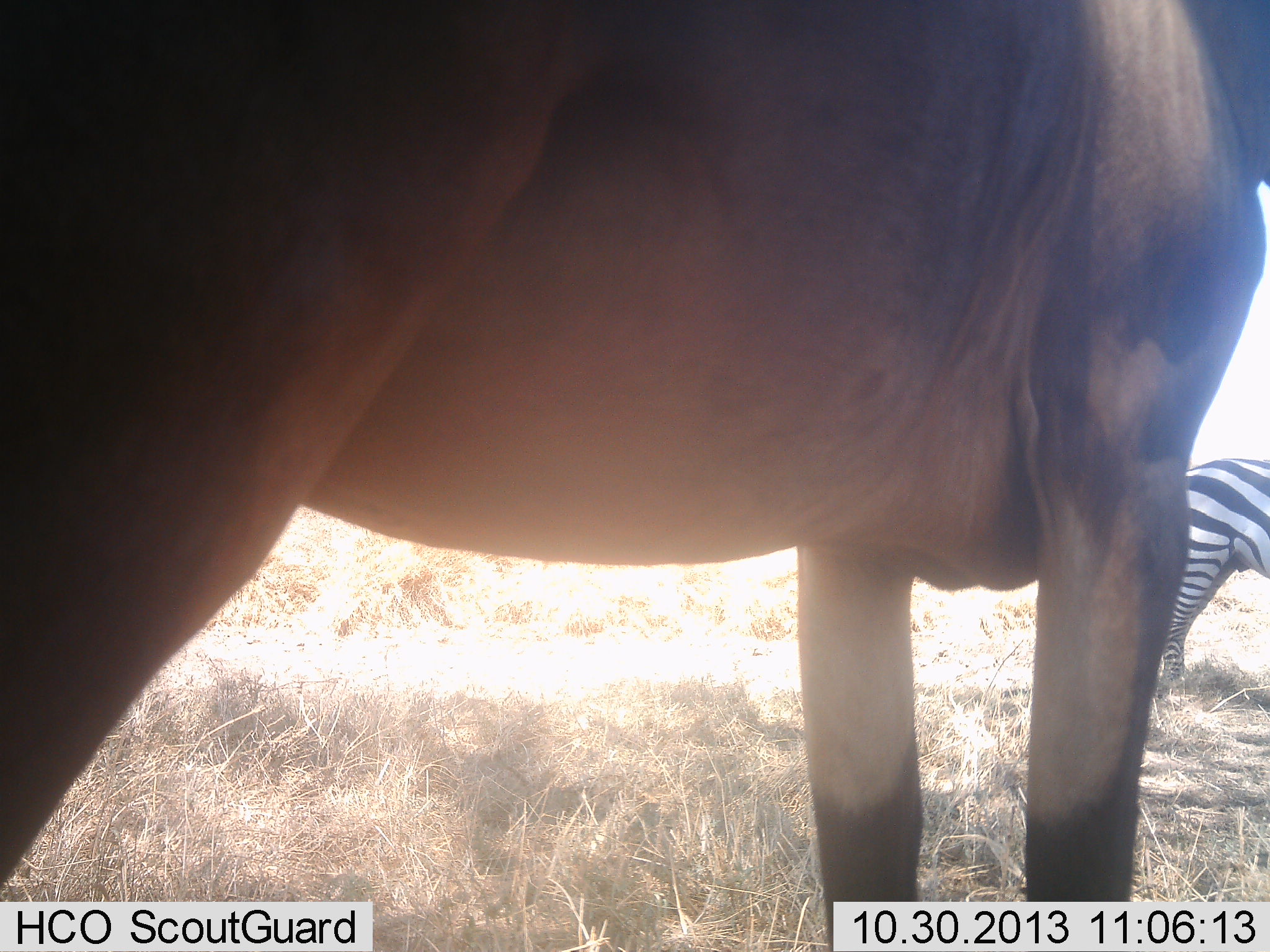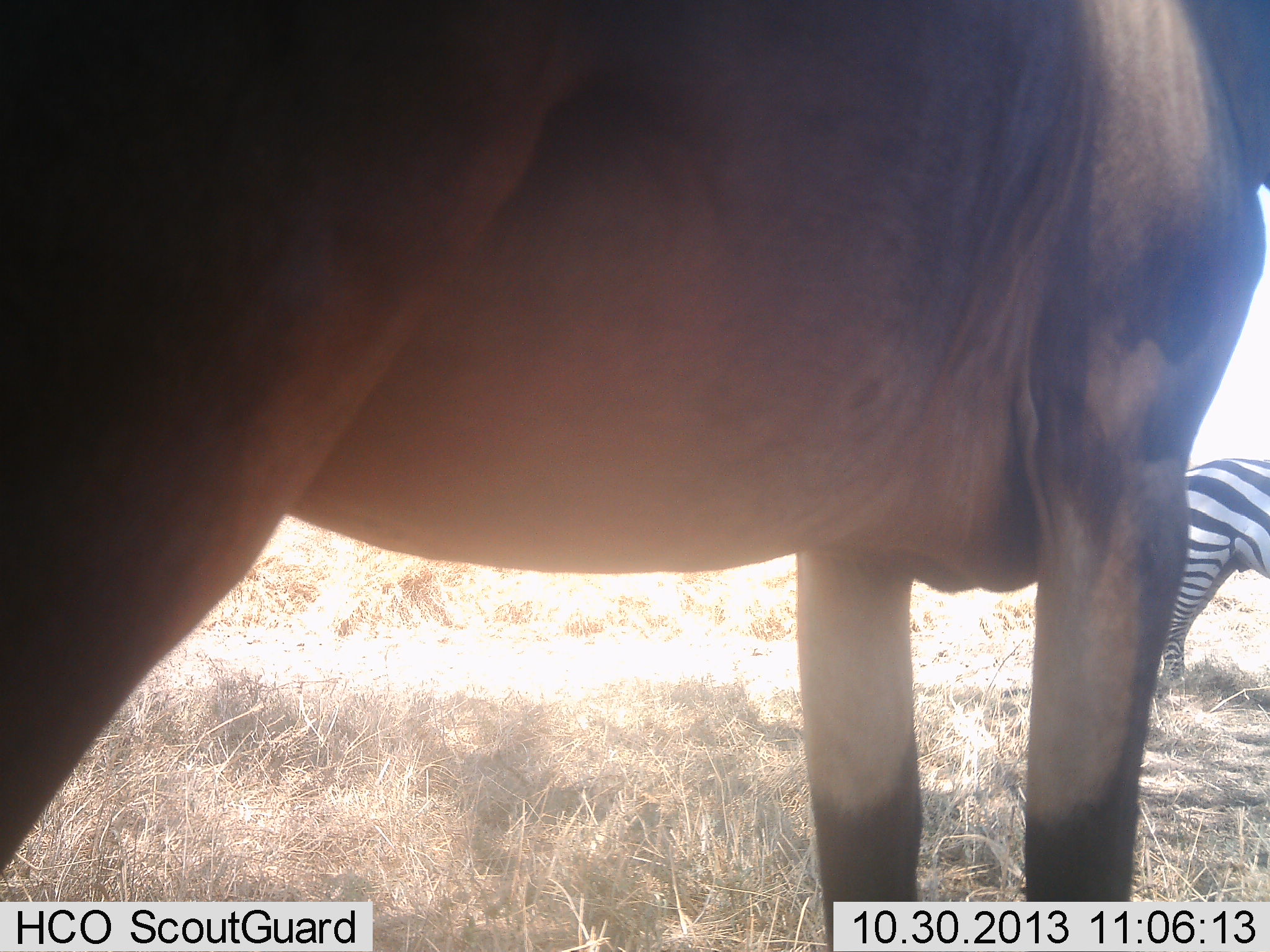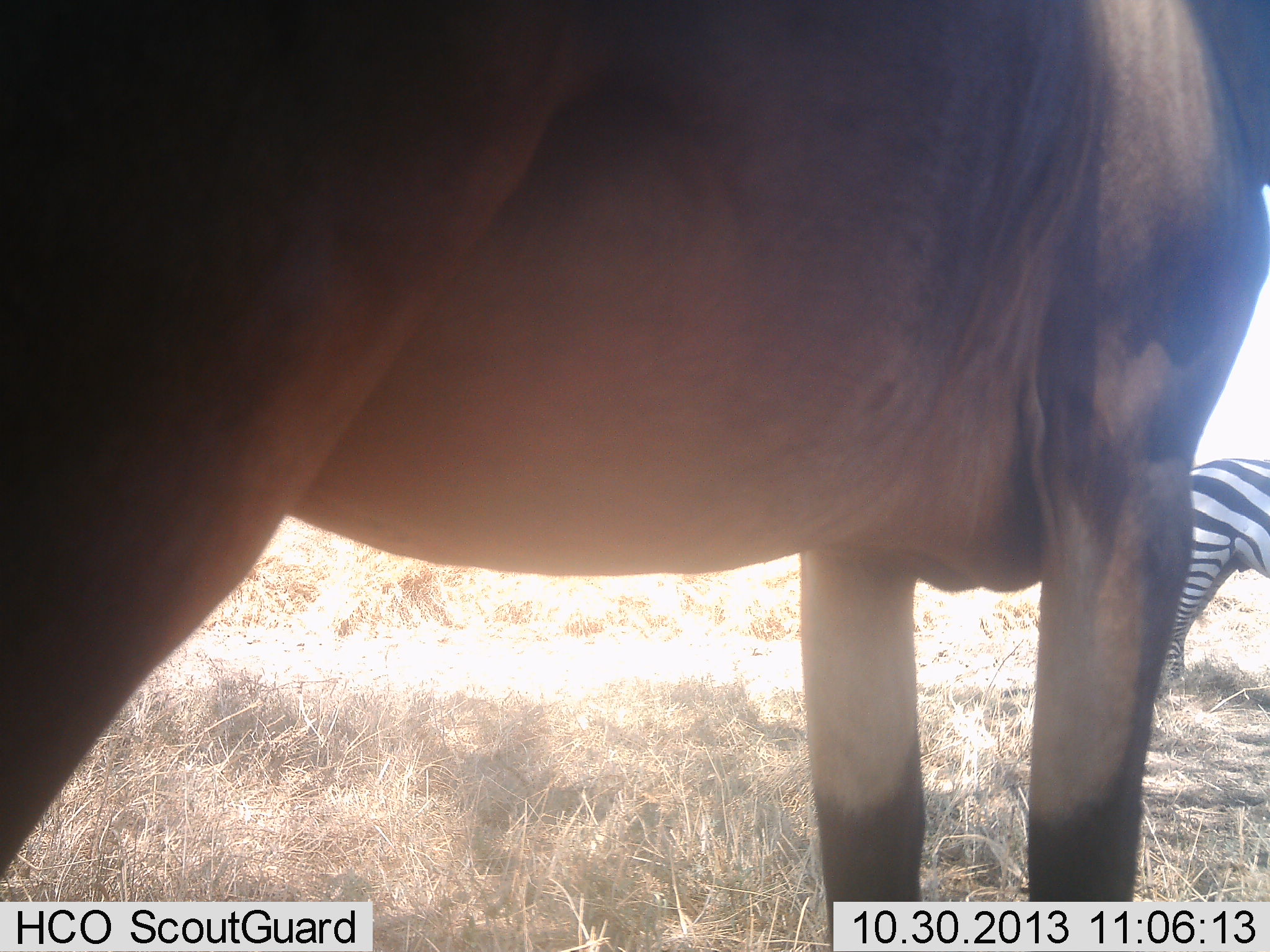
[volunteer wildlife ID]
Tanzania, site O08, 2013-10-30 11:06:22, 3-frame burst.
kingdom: Animalia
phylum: Chordata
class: Mammalia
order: Artiodactyla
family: Bovidae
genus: Damaliscus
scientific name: Damaliscus lunatus jimela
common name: topi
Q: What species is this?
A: Topi (Damaliscus lunatus jimela).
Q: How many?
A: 1.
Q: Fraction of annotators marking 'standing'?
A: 100%.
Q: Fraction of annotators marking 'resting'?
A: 0%.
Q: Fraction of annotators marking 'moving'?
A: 0%.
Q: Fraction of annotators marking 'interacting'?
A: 0%.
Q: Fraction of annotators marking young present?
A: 0%.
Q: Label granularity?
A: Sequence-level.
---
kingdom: Animalia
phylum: Chordata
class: Mammalia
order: Perissodactyla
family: Equidae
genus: Equus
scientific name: Equus quagga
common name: plains zebra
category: zebra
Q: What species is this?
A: Zebra (plains zebra) (Equus quagga).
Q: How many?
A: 1.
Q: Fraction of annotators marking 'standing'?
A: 96%.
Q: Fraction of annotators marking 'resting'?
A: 4%.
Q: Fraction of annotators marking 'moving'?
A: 0%.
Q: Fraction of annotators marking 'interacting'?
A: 0%.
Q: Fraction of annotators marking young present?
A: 0%.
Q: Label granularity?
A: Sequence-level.